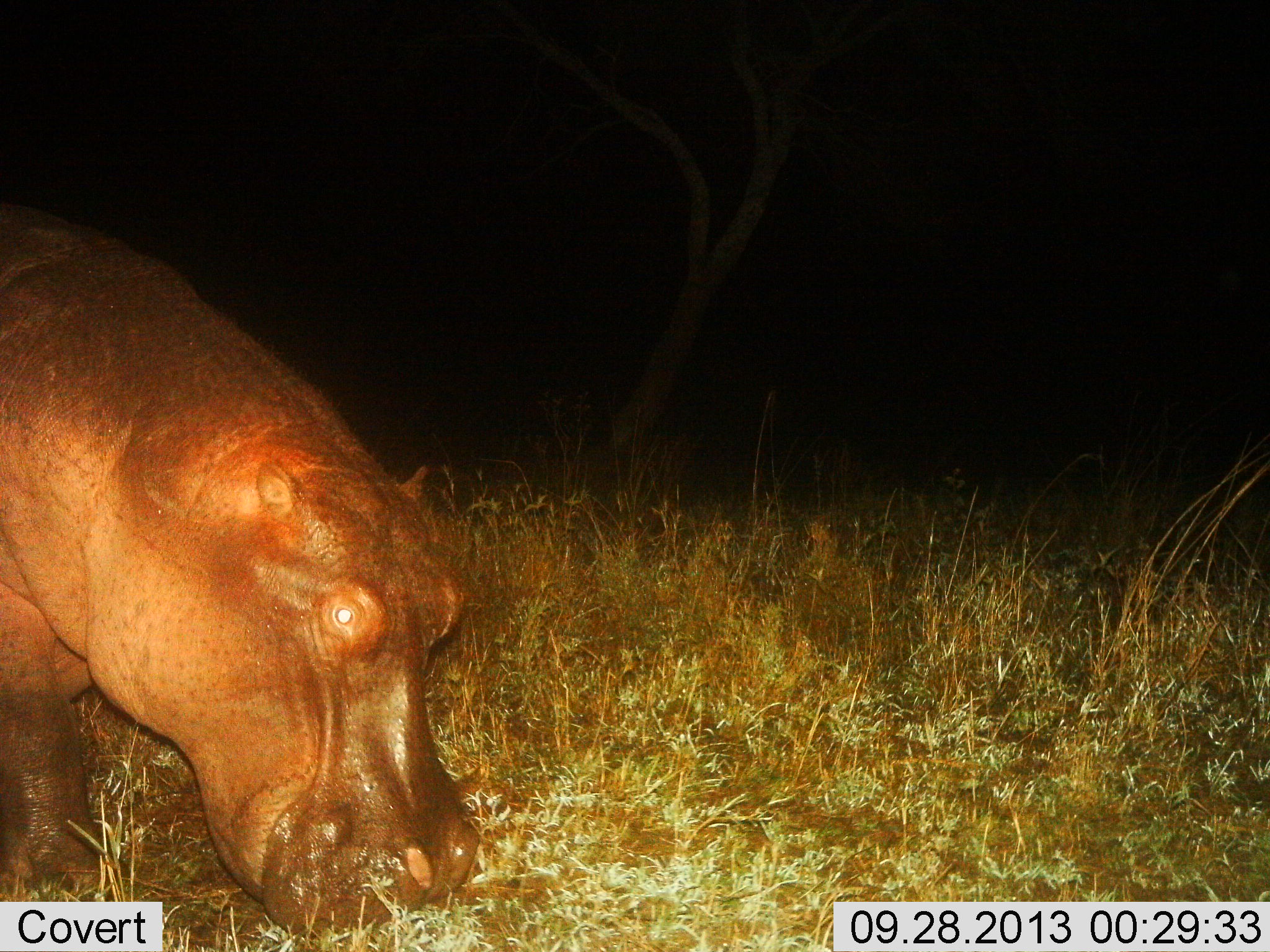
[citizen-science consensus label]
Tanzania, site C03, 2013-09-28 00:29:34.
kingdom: Animalia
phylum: Chordata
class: Mammalia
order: Artiodactyla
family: Hippopotamidae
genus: Hippopotamus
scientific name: Hippopotamus amphibius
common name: hippopotamus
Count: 1.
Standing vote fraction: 42%.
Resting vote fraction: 4%.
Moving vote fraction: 8%.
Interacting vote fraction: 4%.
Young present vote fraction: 0%.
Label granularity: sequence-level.